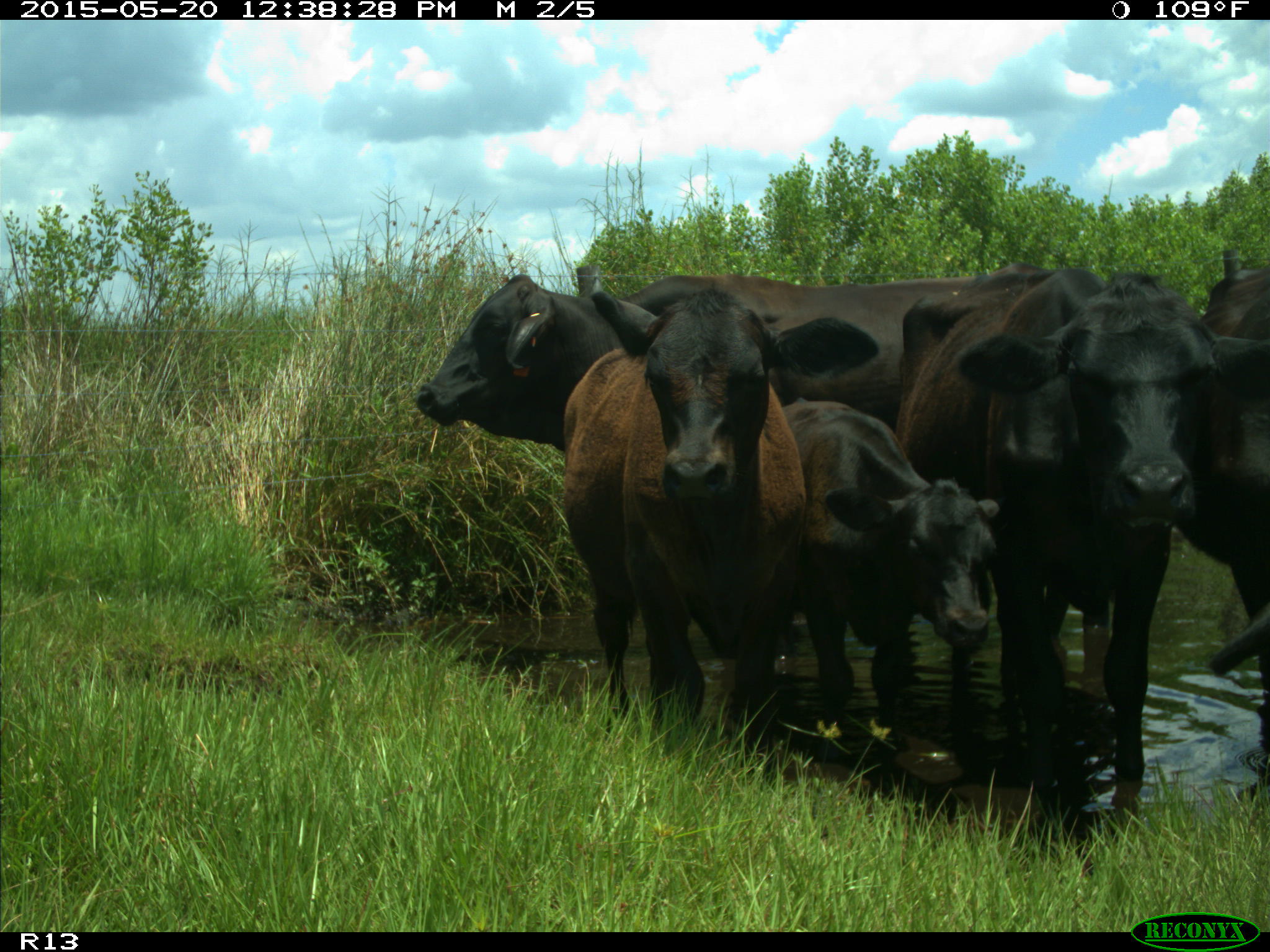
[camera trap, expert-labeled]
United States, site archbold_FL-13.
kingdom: Animalia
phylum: Chordata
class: Mammalia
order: Artiodactyla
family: Bovidae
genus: Bos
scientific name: Bos taurus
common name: domestic cow